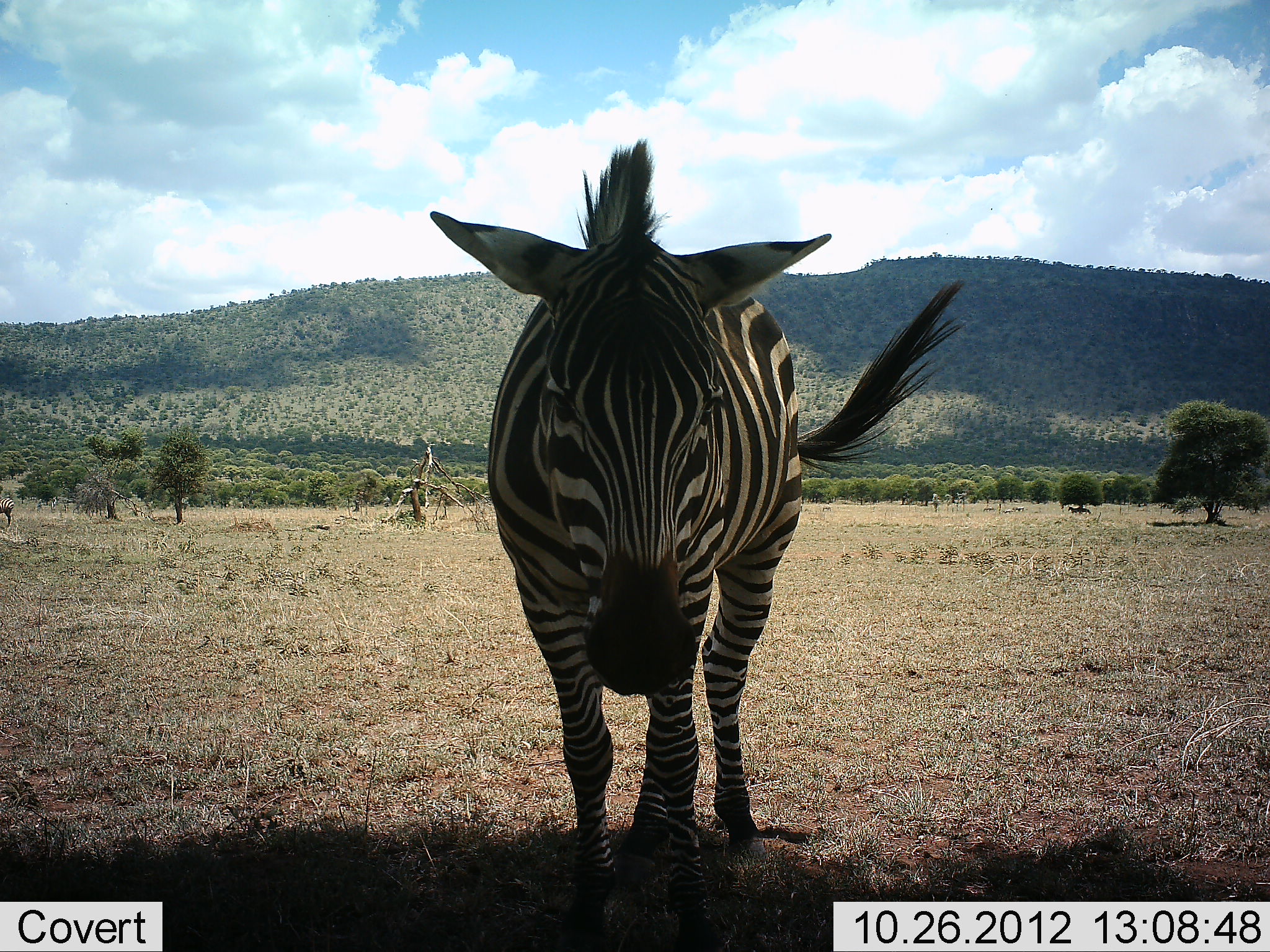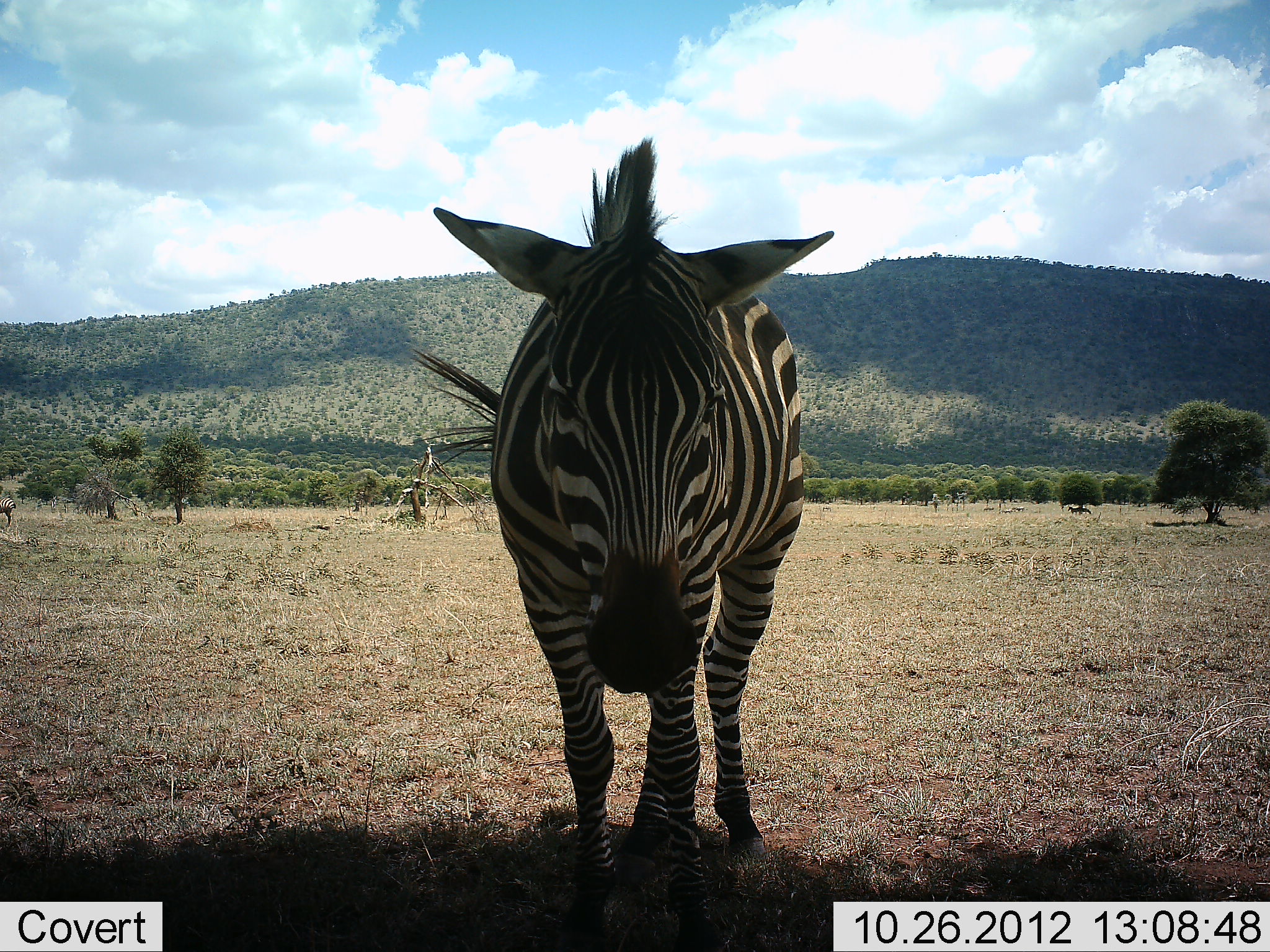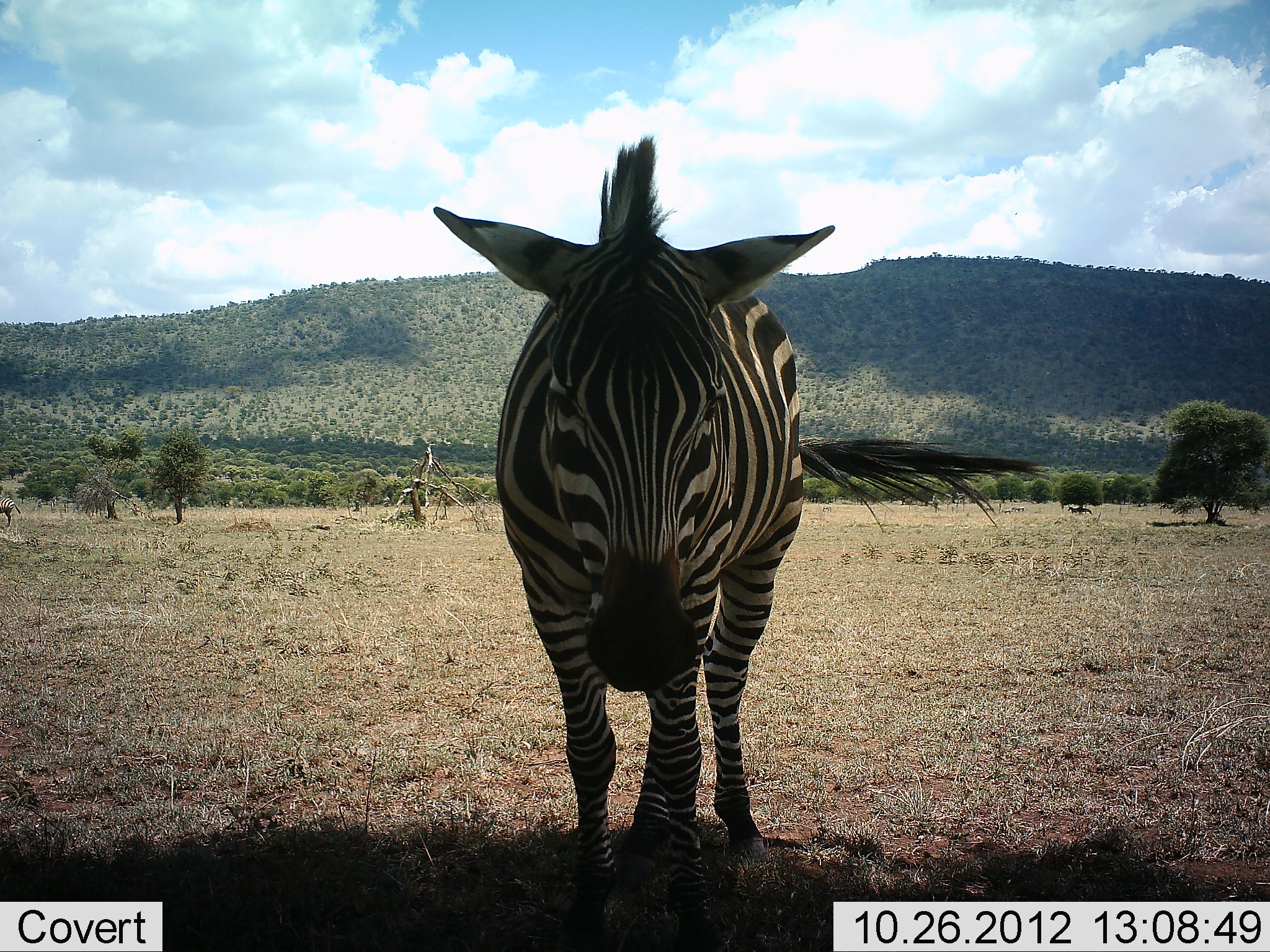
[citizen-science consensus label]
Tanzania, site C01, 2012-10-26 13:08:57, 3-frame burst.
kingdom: Animalia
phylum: Chordata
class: Mammalia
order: Perissodactyla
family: Equidae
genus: Equus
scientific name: Equus quagga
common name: plains zebra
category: zebra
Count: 1.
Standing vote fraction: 100%.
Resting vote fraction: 10%.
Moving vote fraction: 0%.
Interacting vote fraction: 0%.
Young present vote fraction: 0%.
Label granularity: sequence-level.